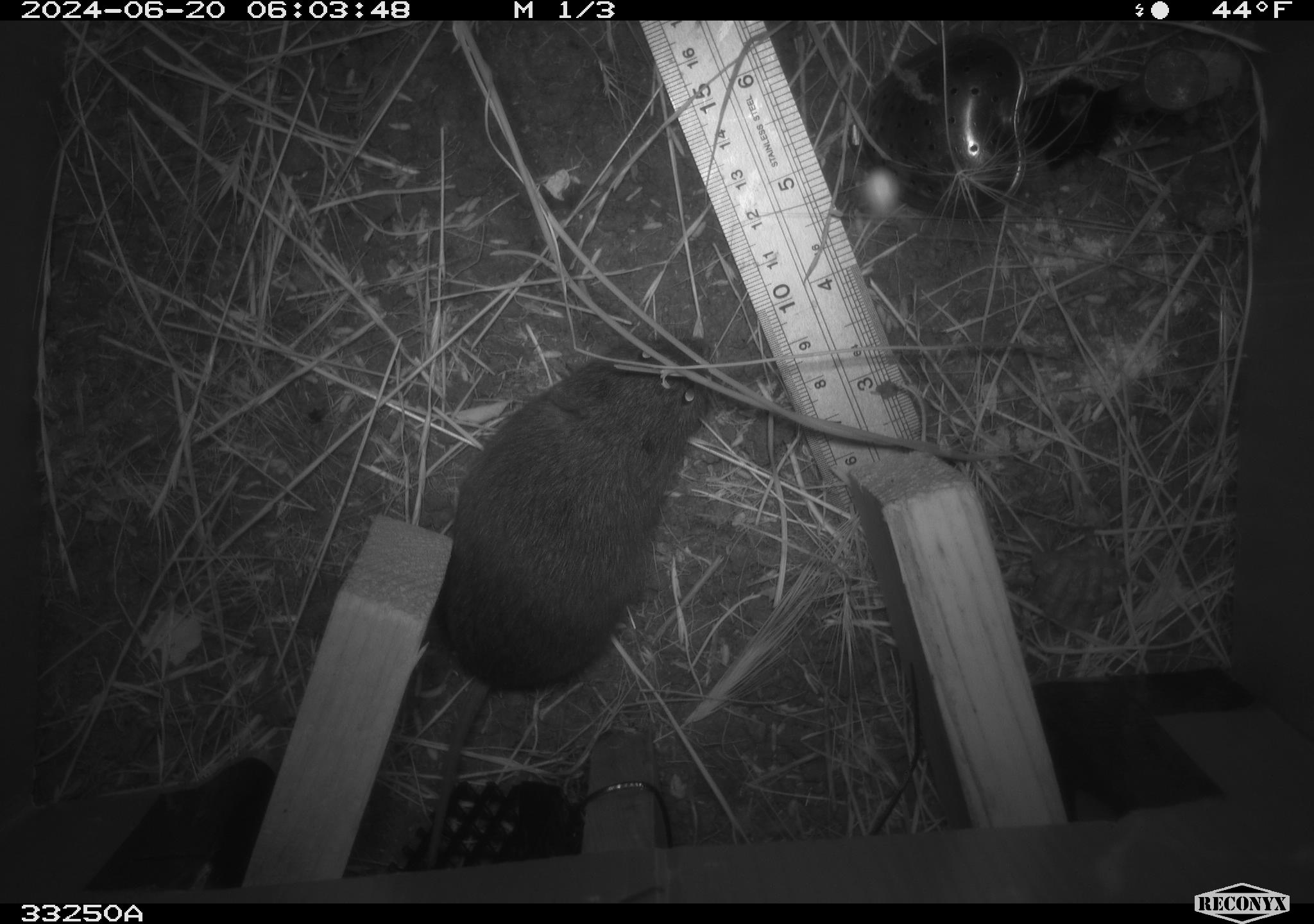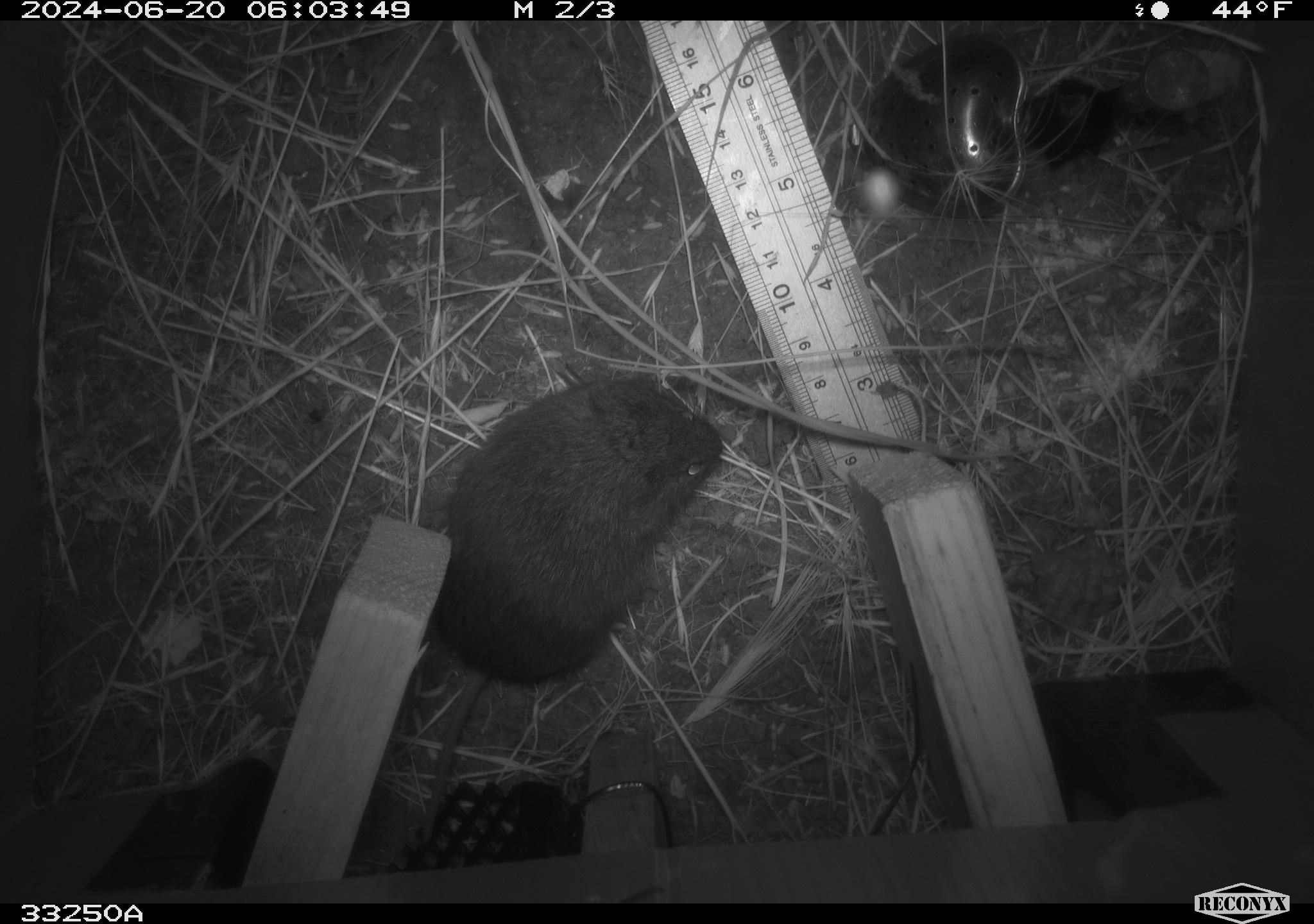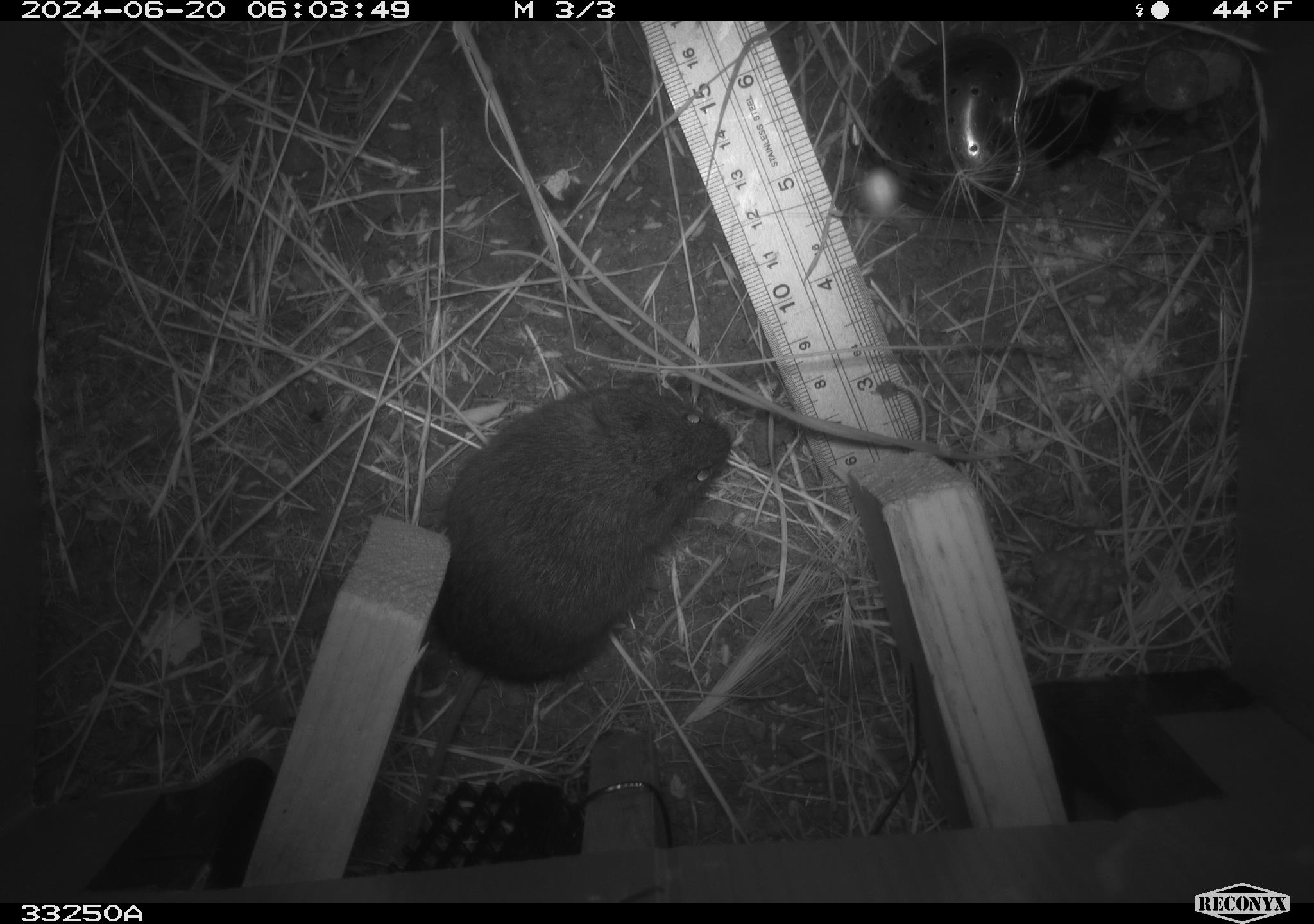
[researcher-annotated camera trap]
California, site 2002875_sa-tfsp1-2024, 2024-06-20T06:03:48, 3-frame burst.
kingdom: Animalia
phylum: Chordata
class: Mammalia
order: Rodentia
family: Cricetidae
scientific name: Arvicolinae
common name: voles, lemmings, and muskrats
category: arvicolinae subfamily